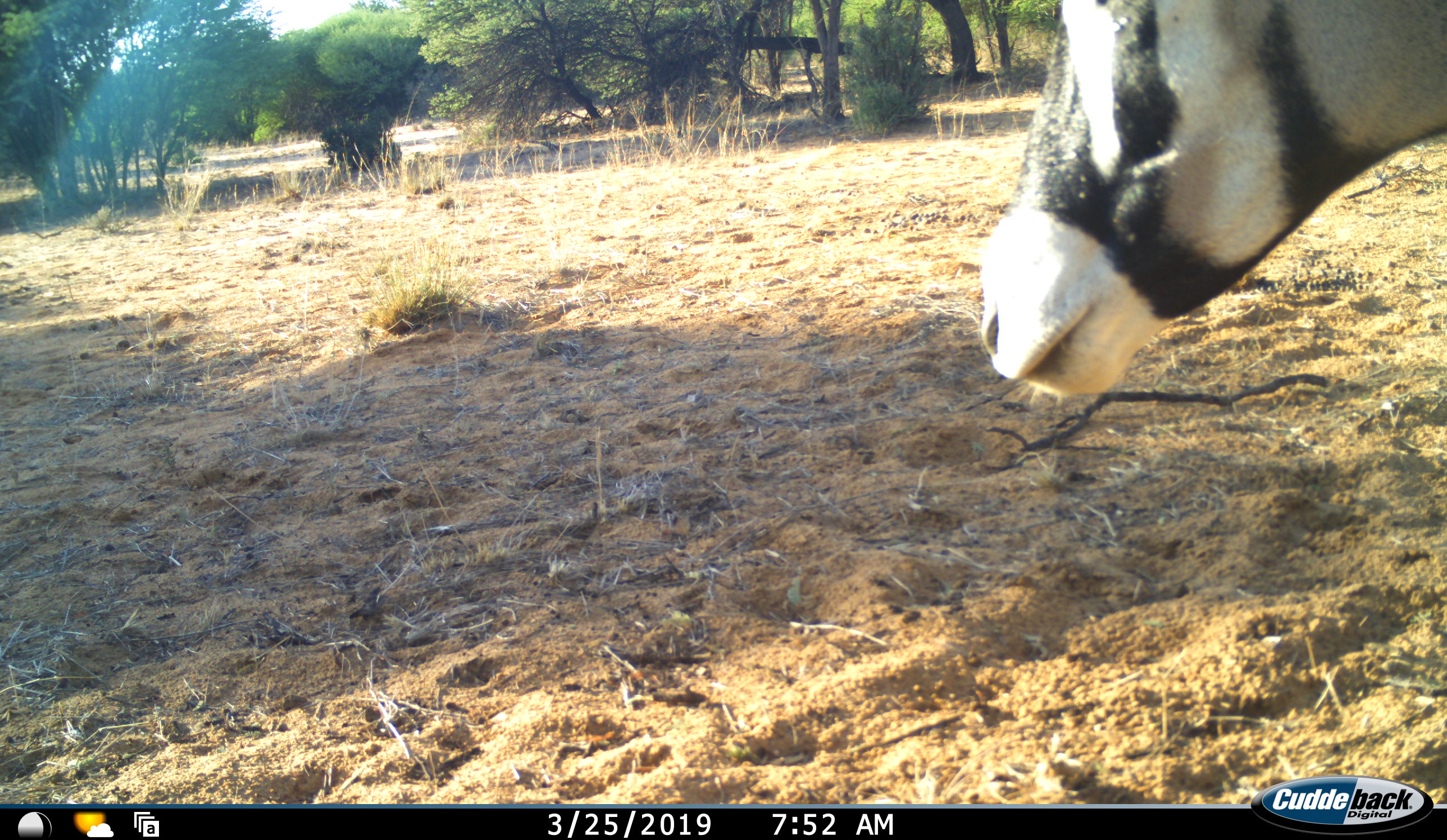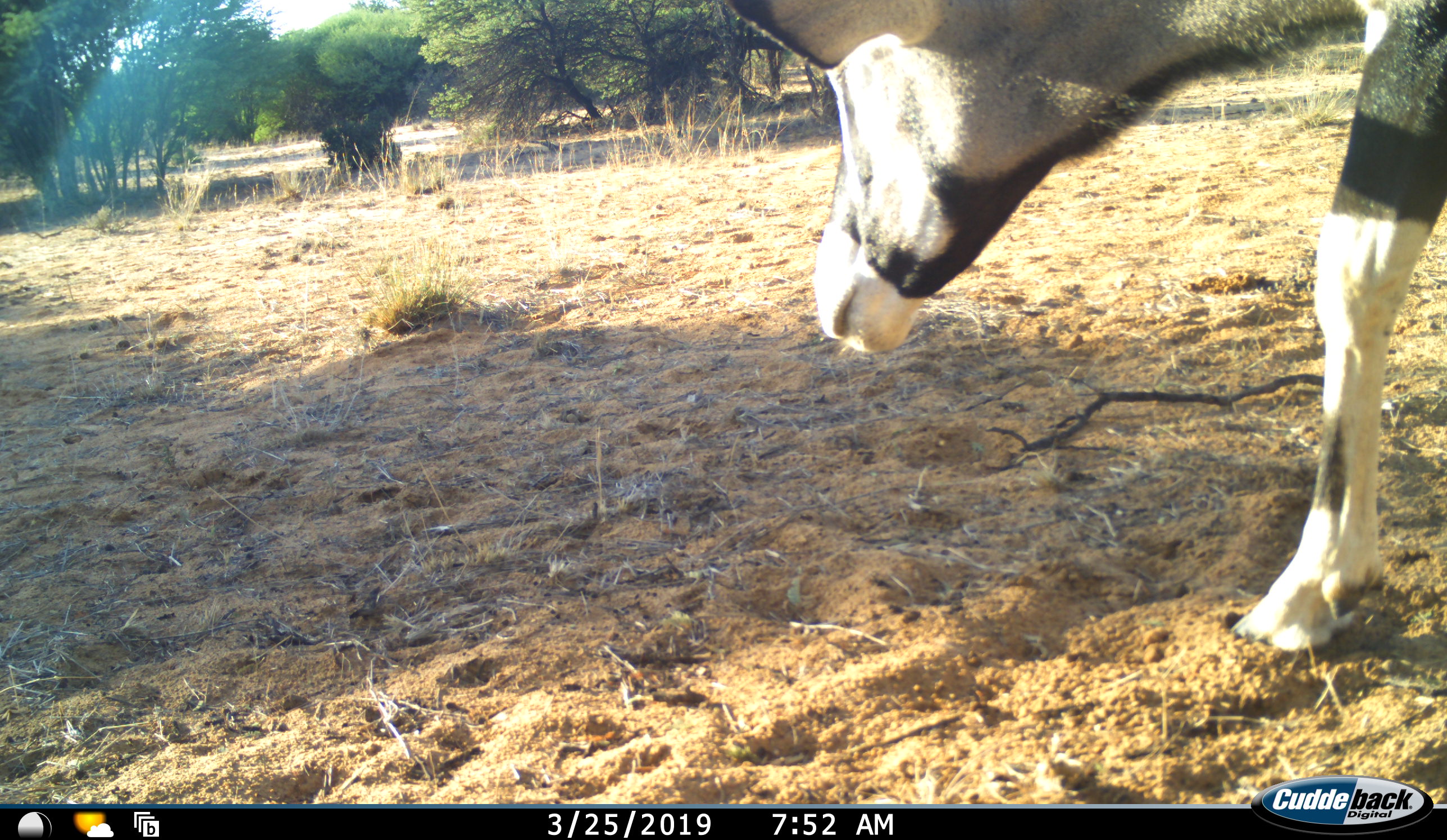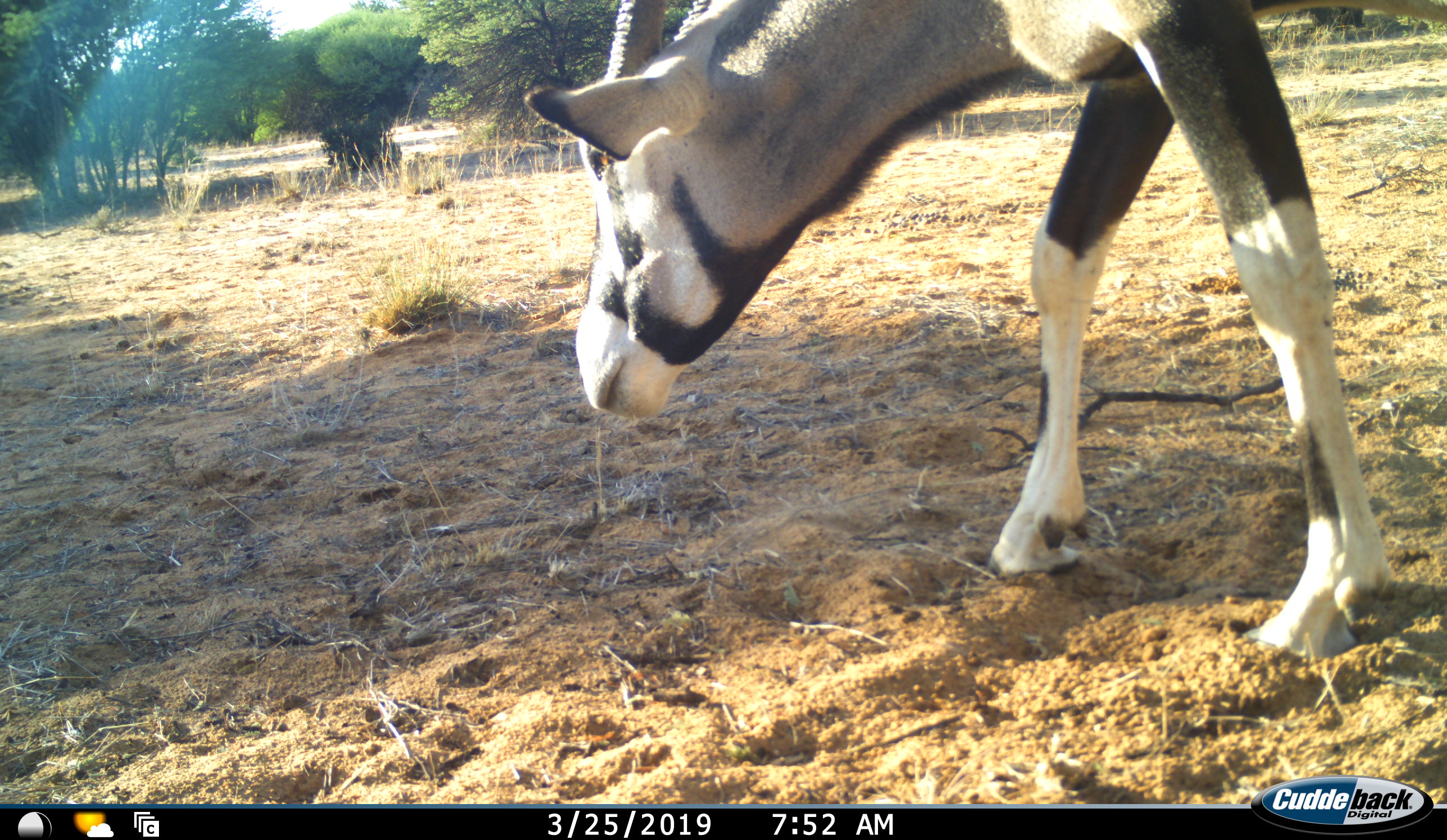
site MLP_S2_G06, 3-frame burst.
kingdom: Animalia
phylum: Chordata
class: Mammalia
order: Artiodactyla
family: Bovidae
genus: Oryx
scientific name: Oryx gazella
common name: gemsbok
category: oryx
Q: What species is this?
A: Oryx (gemsbok) (Oryx gazella).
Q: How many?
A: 1.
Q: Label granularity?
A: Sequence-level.